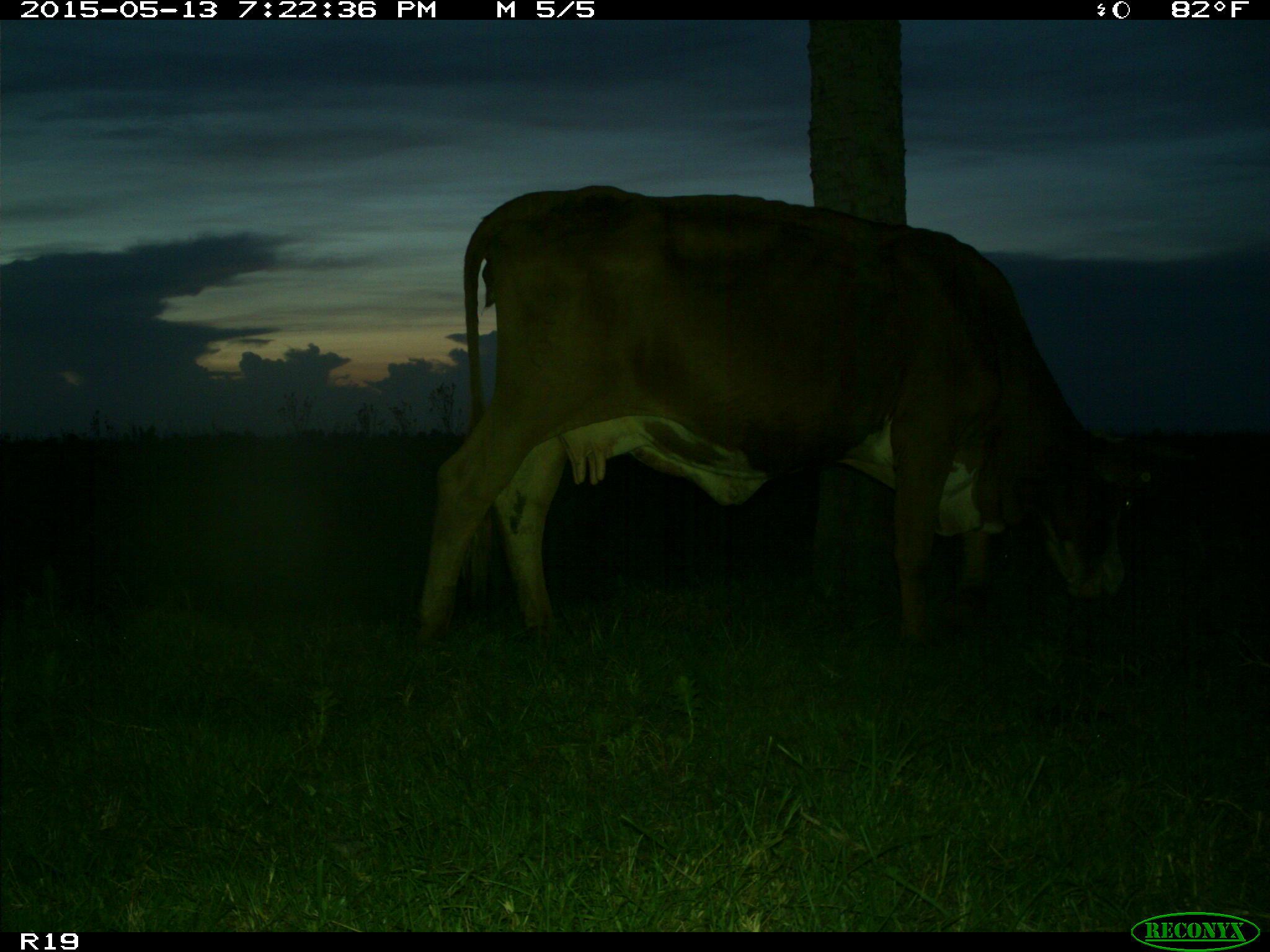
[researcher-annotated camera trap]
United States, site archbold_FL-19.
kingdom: Animalia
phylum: Chordata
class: Mammalia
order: Artiodactyla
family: Bovidae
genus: Bos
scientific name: Bos taurus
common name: domestic cow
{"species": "Bos taurus (domestic cow)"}